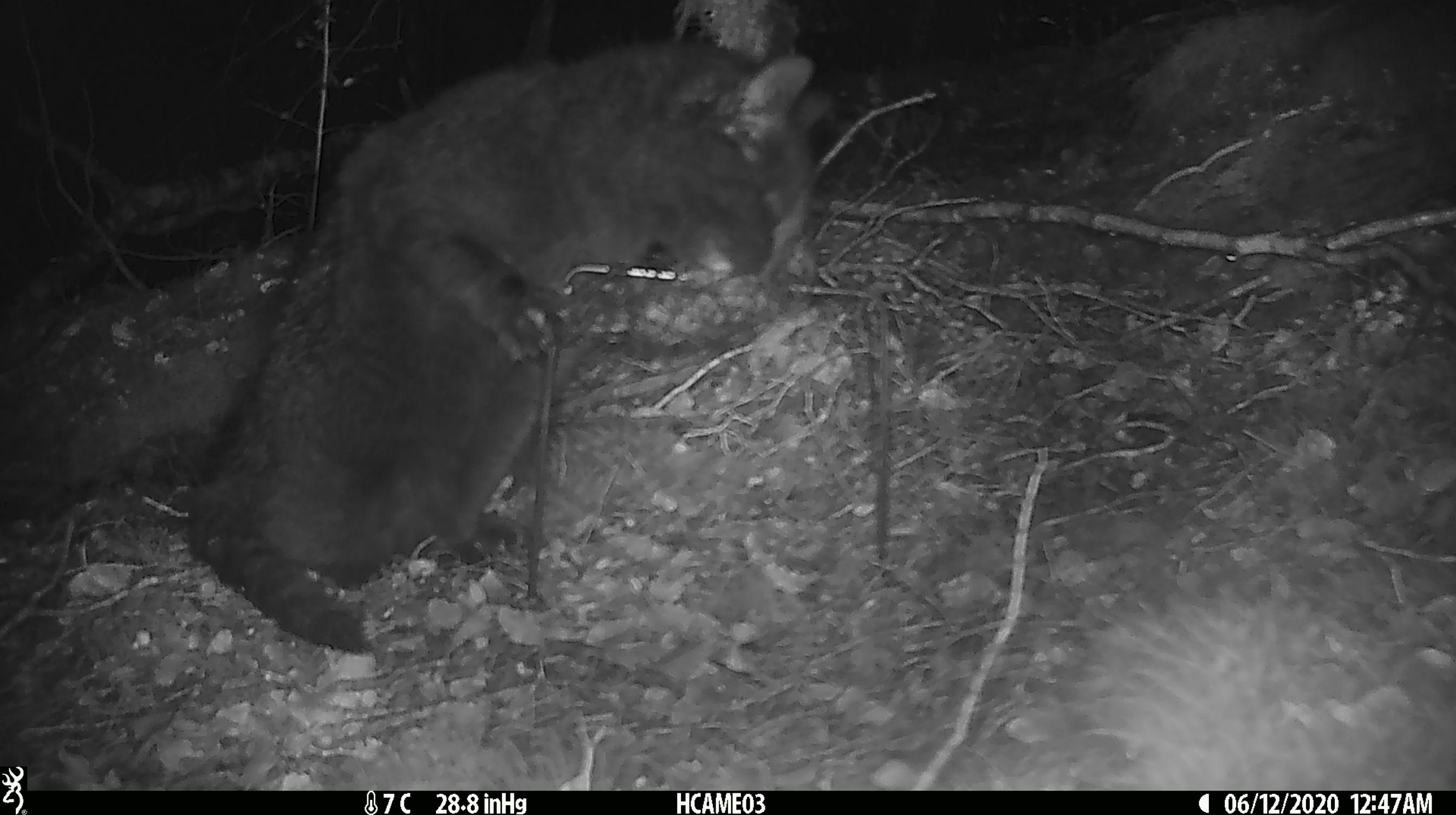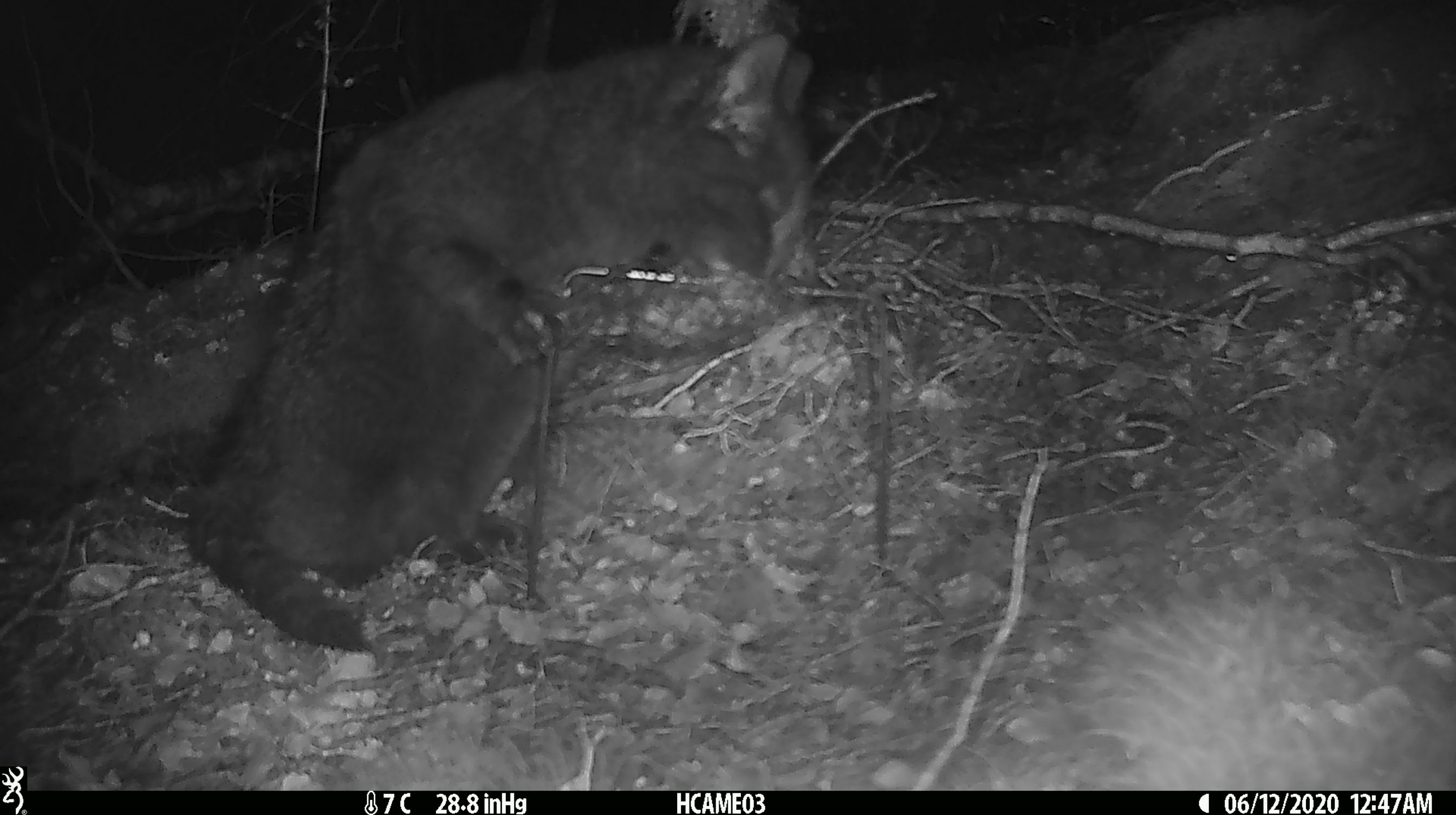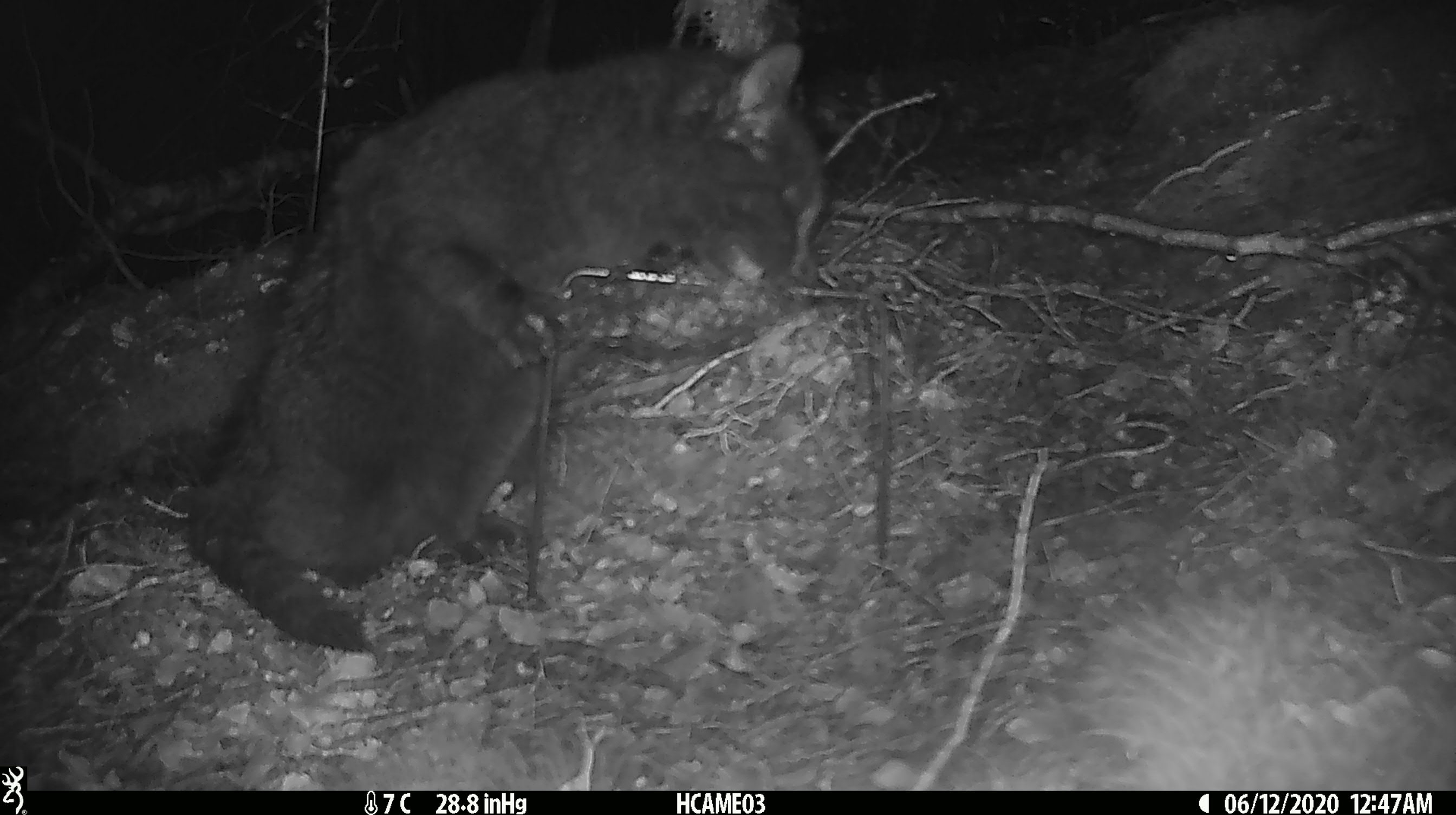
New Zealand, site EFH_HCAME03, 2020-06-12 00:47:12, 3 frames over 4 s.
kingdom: Animalia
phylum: Chordata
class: Mammalia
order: Carnivora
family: Felidae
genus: Felis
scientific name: Felis catus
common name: domestic cat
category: cat